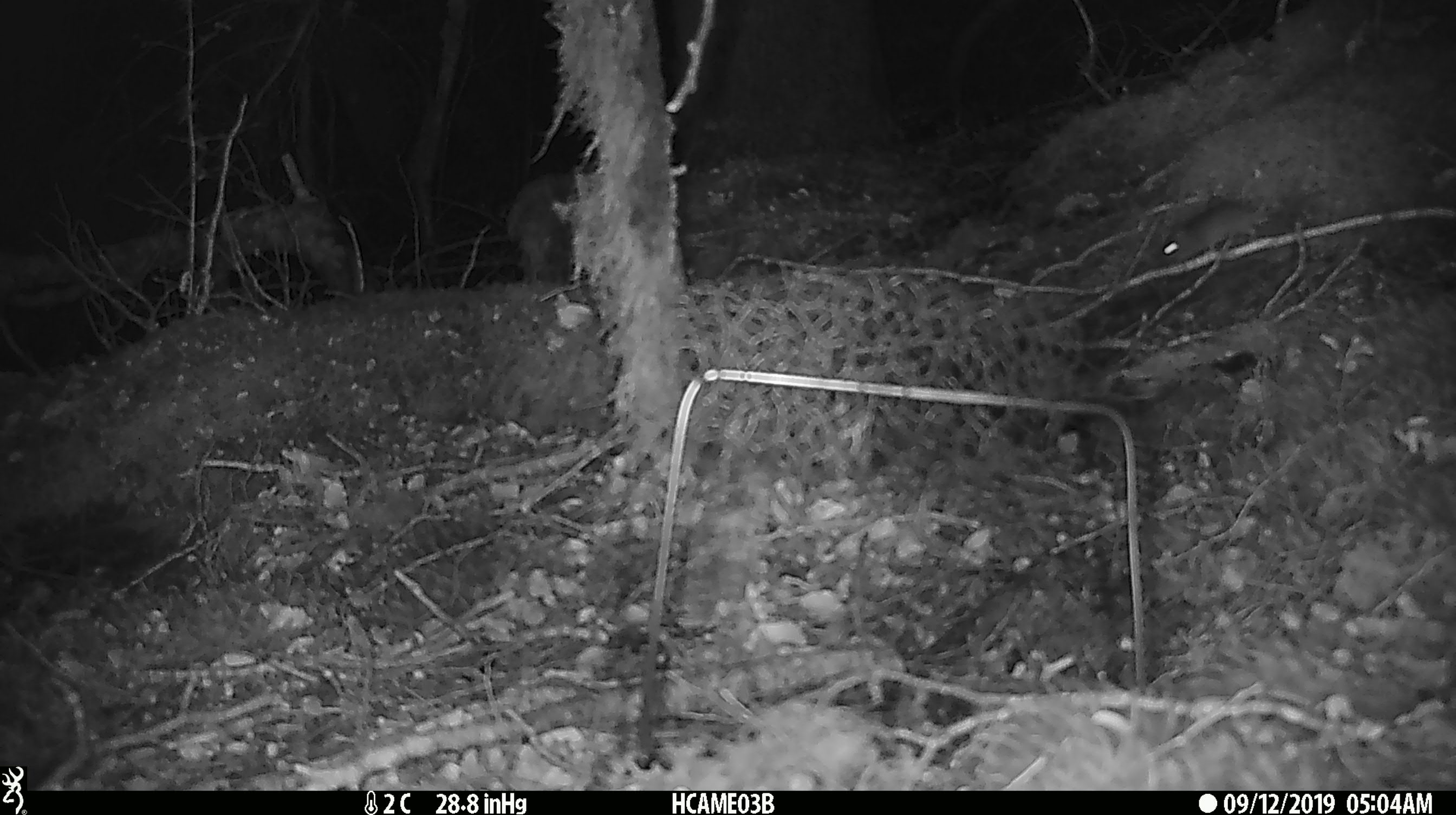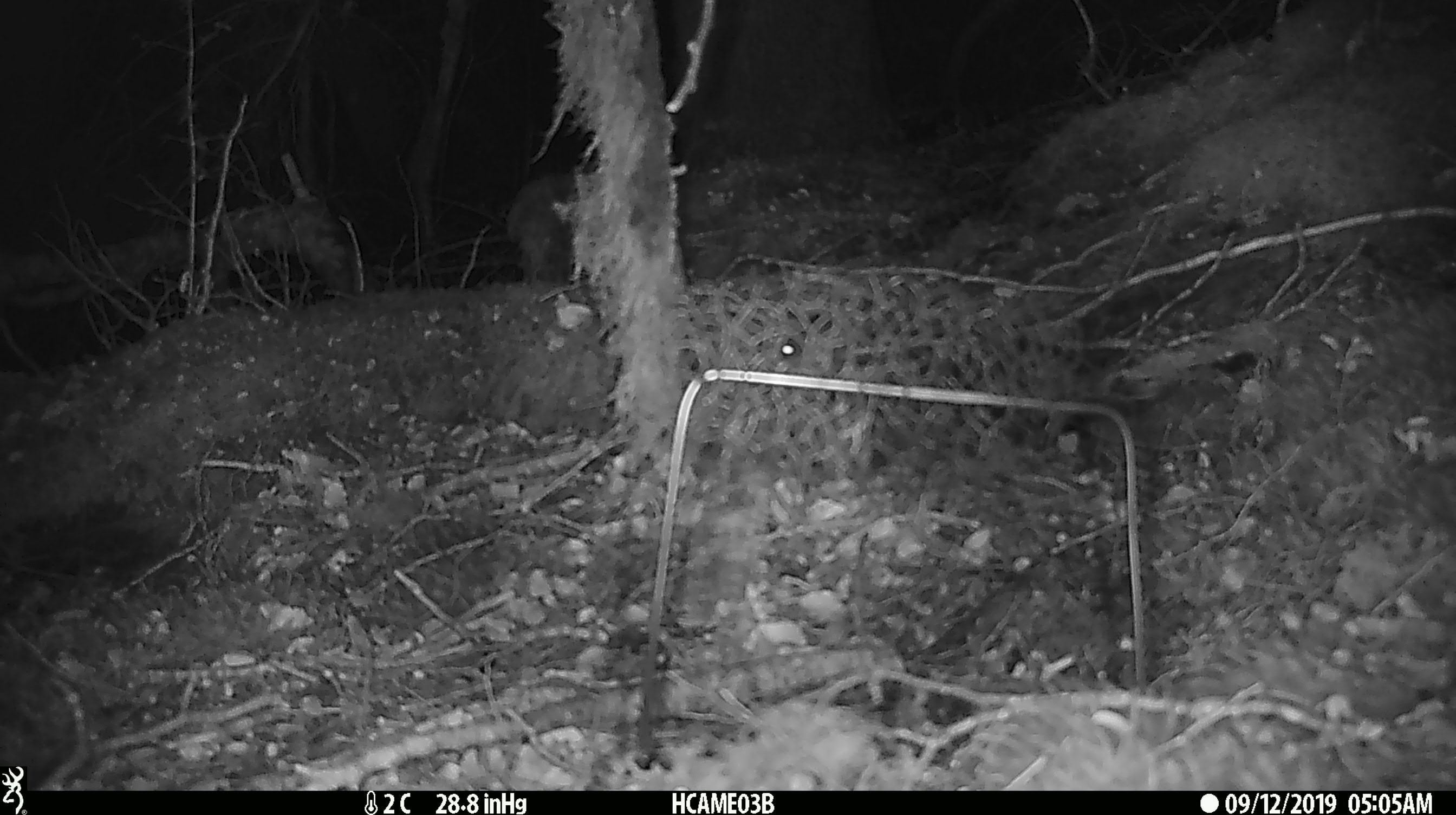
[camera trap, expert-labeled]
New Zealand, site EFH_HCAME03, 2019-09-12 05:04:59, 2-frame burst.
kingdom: Animalia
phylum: Chordata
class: Mammalia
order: Rodentia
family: Muridae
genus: Mus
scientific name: Mus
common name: mouse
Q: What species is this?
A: Mouse (Mus).